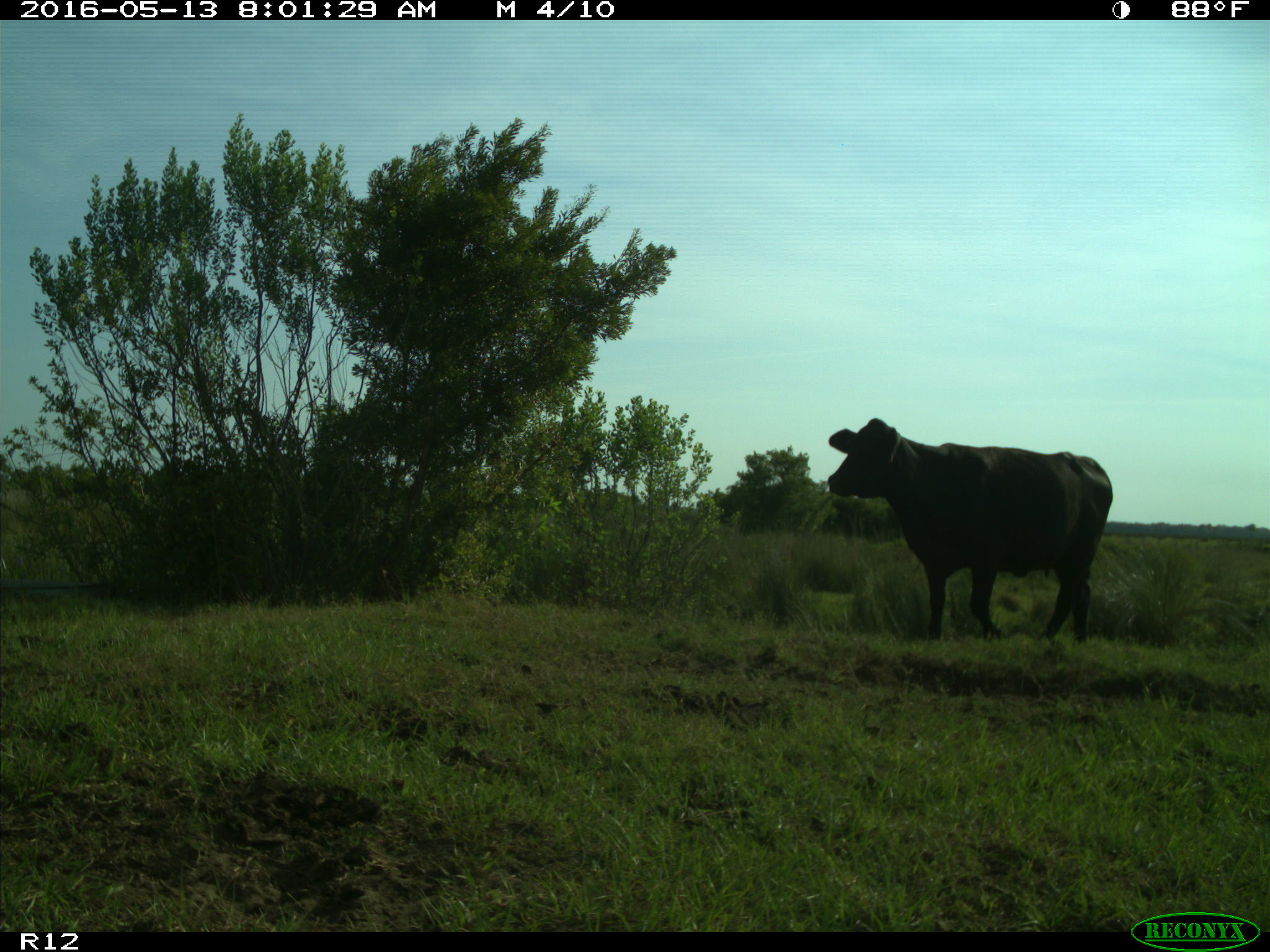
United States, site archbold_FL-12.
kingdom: Animalia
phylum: Chordata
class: Mammalia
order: Artiodactyla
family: Bovidae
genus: Bos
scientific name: Bos taurus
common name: domestic cow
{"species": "Bos taurus (domestic cow)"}